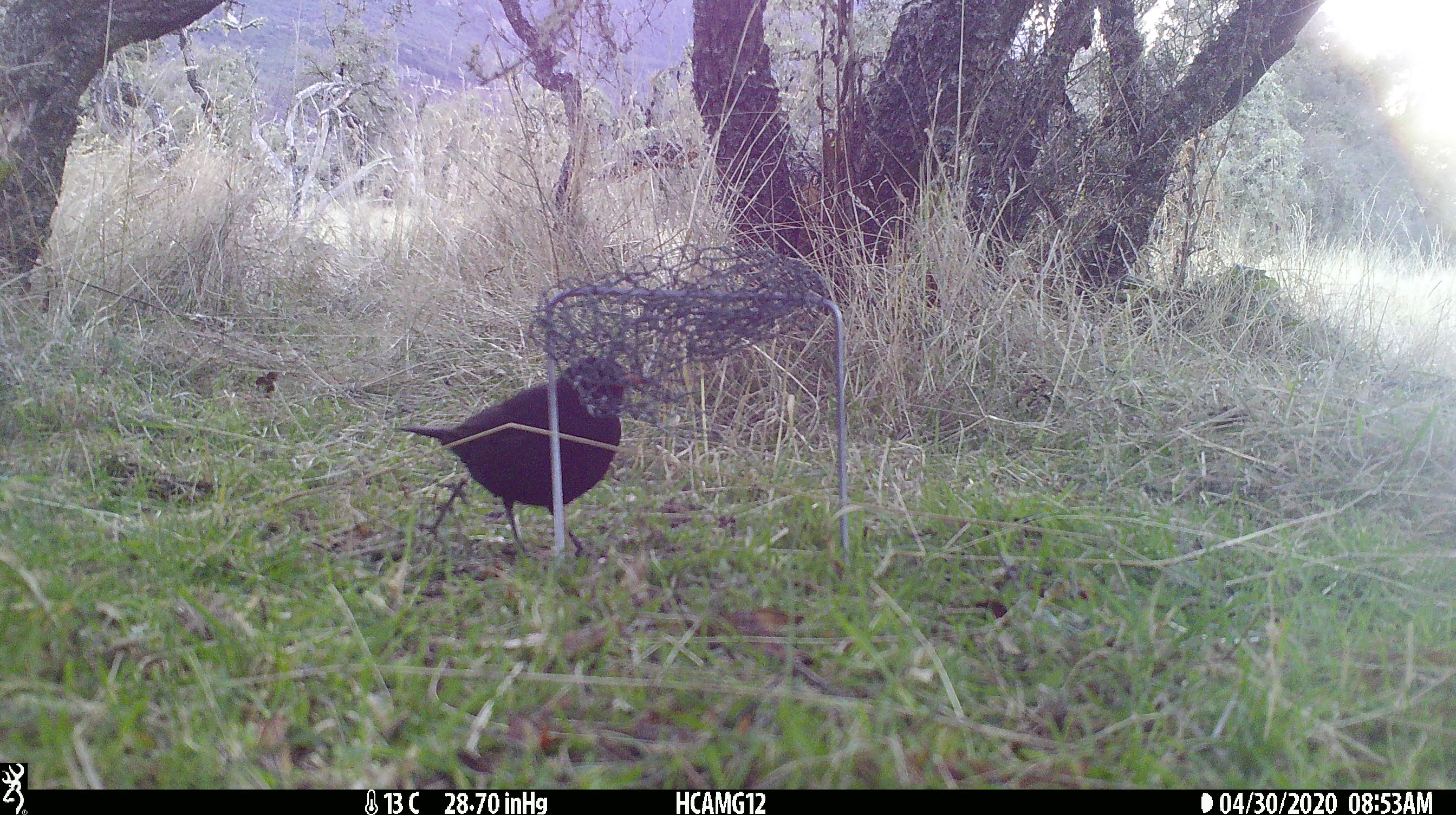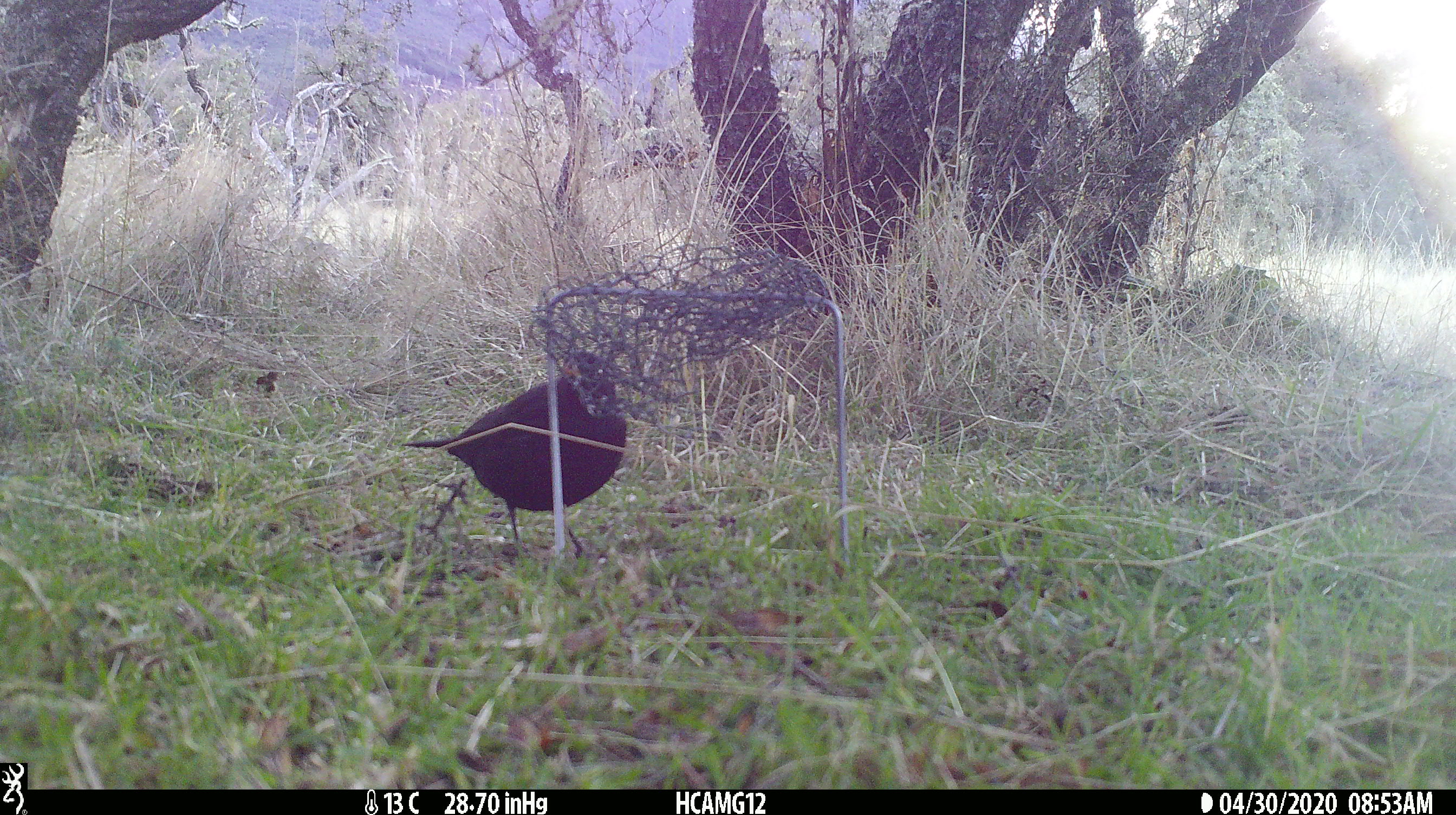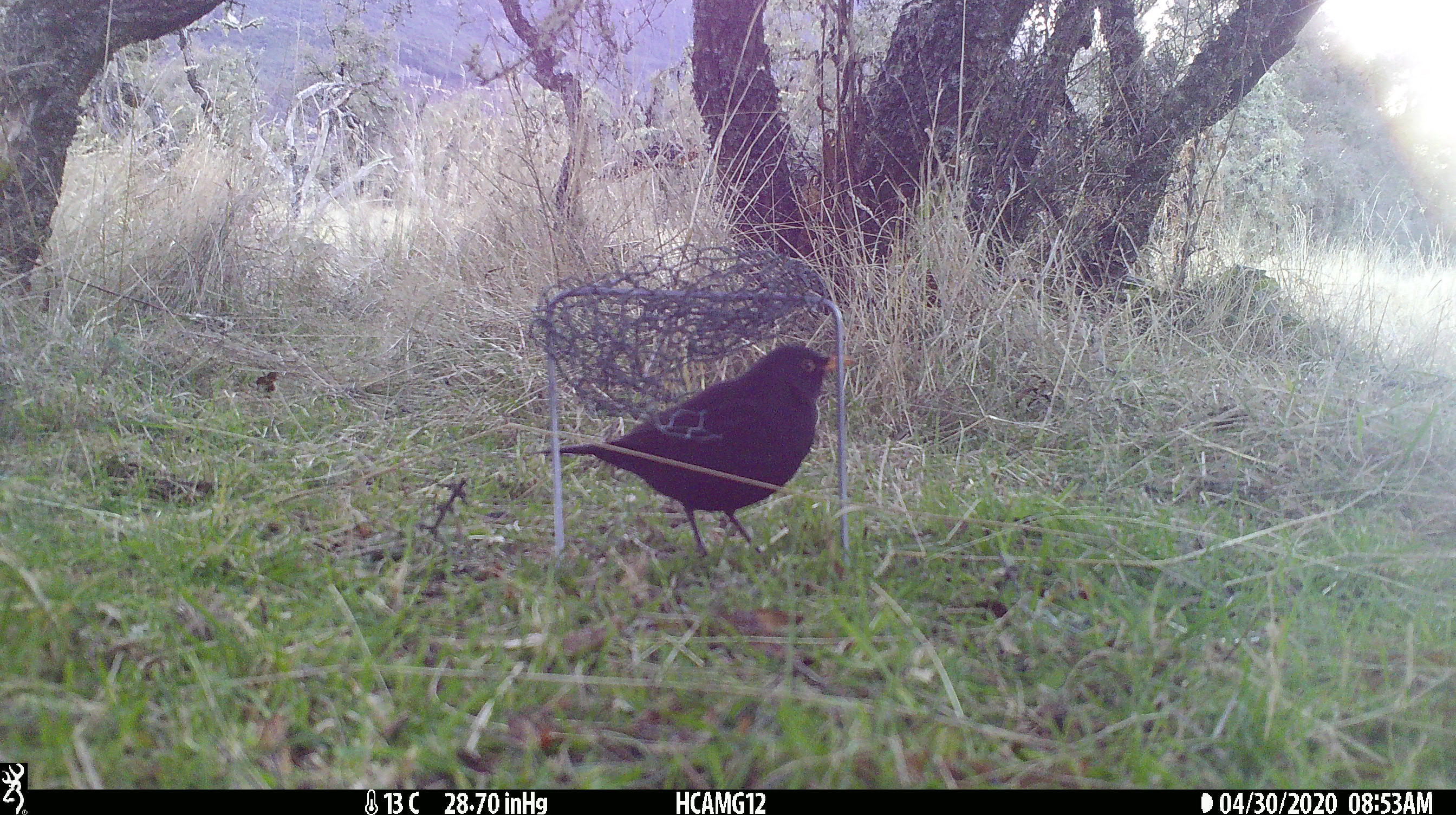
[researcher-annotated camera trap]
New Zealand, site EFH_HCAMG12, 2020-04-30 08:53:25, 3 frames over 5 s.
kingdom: Animalia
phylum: Chordata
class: Aves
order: Passeriformes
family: Turdidae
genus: Turdus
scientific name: Turdus merula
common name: eurasian blackbird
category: blackbird